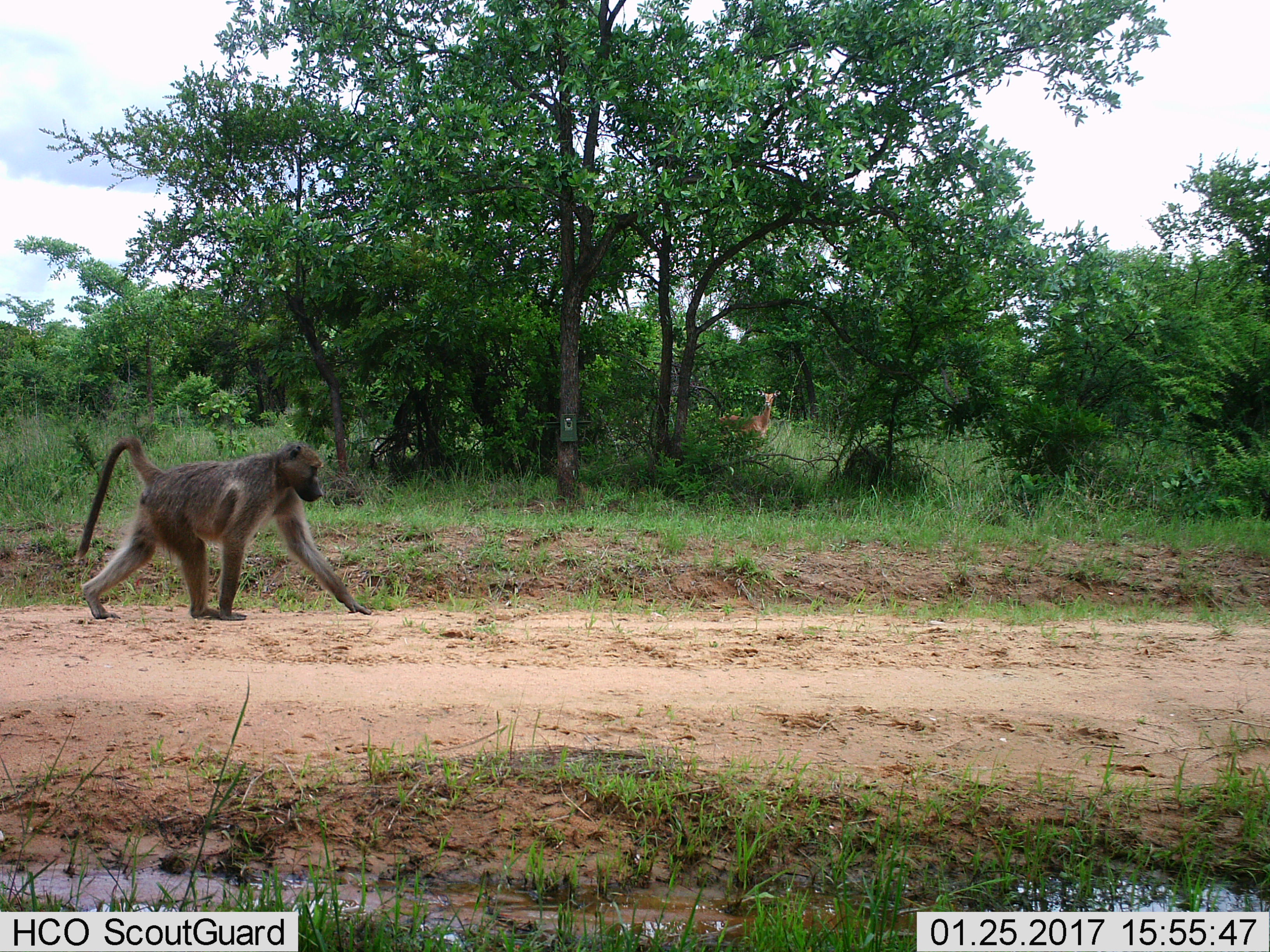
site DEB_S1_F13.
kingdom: Animalia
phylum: Chordata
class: Mammalia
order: Primates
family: Cercopithecidae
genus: Papio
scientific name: Papio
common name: baboon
Baboon (Papio), count 1. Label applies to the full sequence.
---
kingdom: Animalia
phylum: Chordata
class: Mammalia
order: Artiodactyla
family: Bovidae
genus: Aepyceros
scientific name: Aepyceros melampus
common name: impala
Impala (Aepyceros melampus), count 1. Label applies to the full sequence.